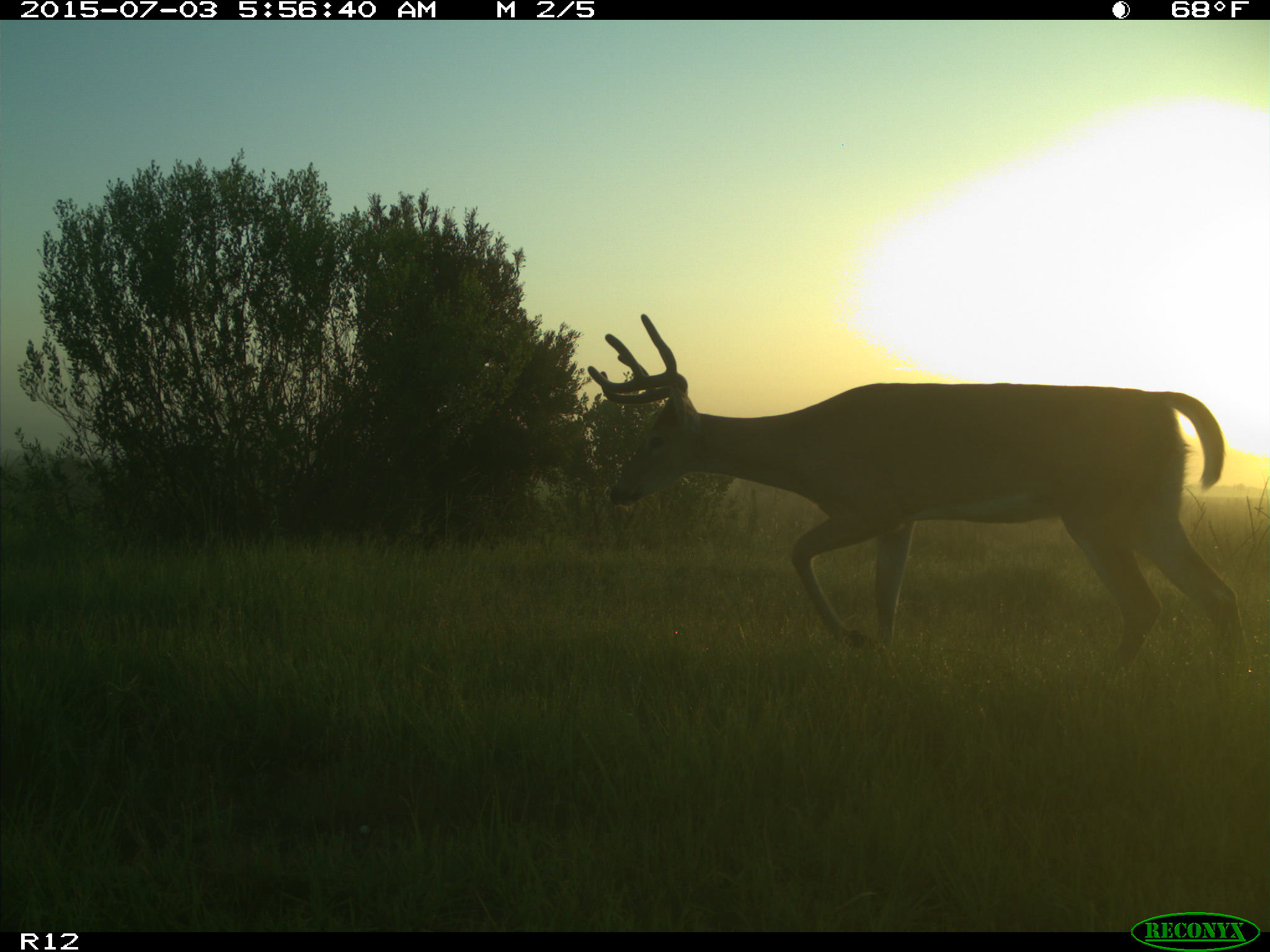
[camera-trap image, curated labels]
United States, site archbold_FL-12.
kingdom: Animalia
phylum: Chordata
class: Mammalia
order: Artiodactyla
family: Cervidae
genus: Odocoileus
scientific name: Odocoileus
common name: deer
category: unidentified deer